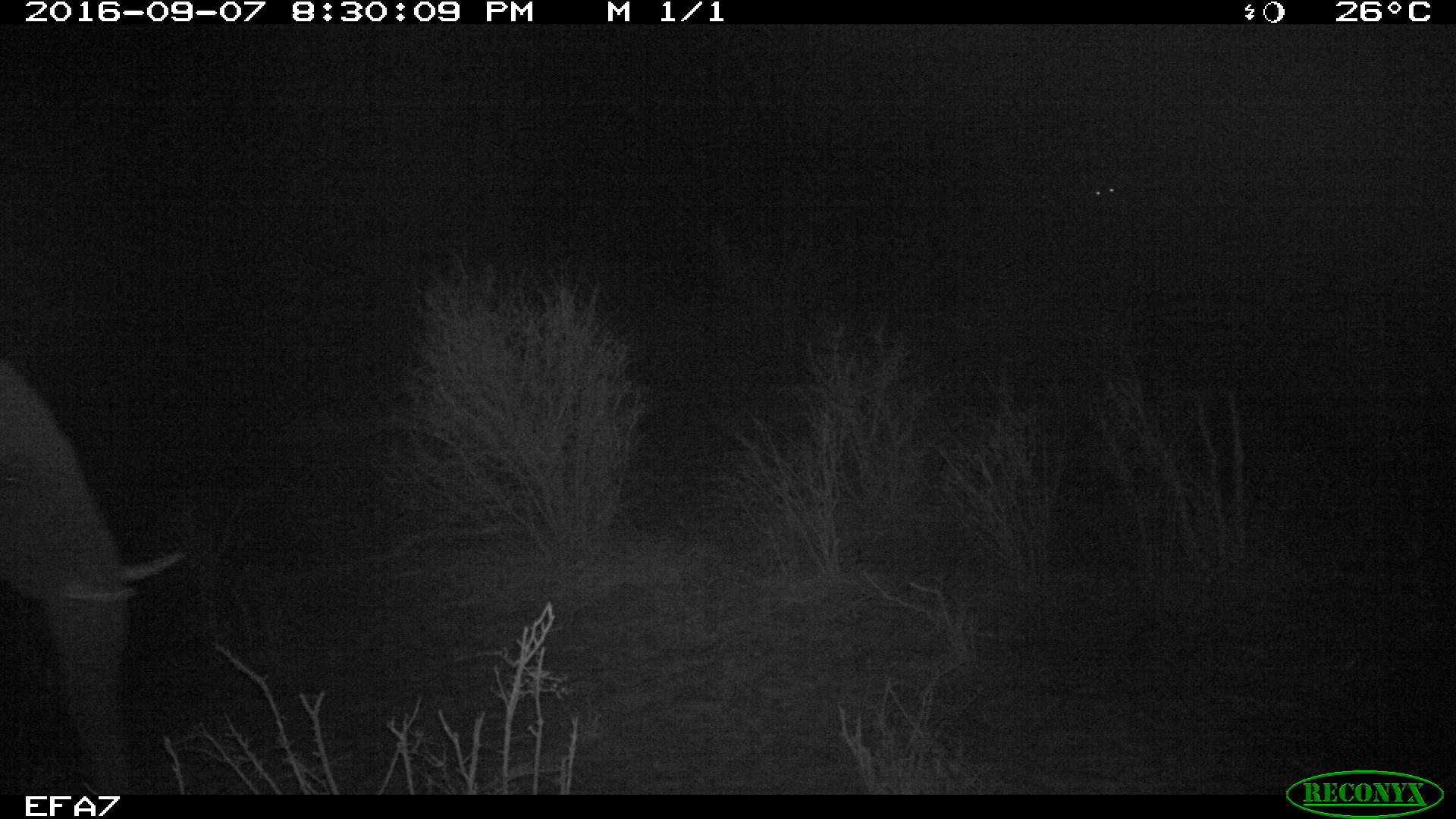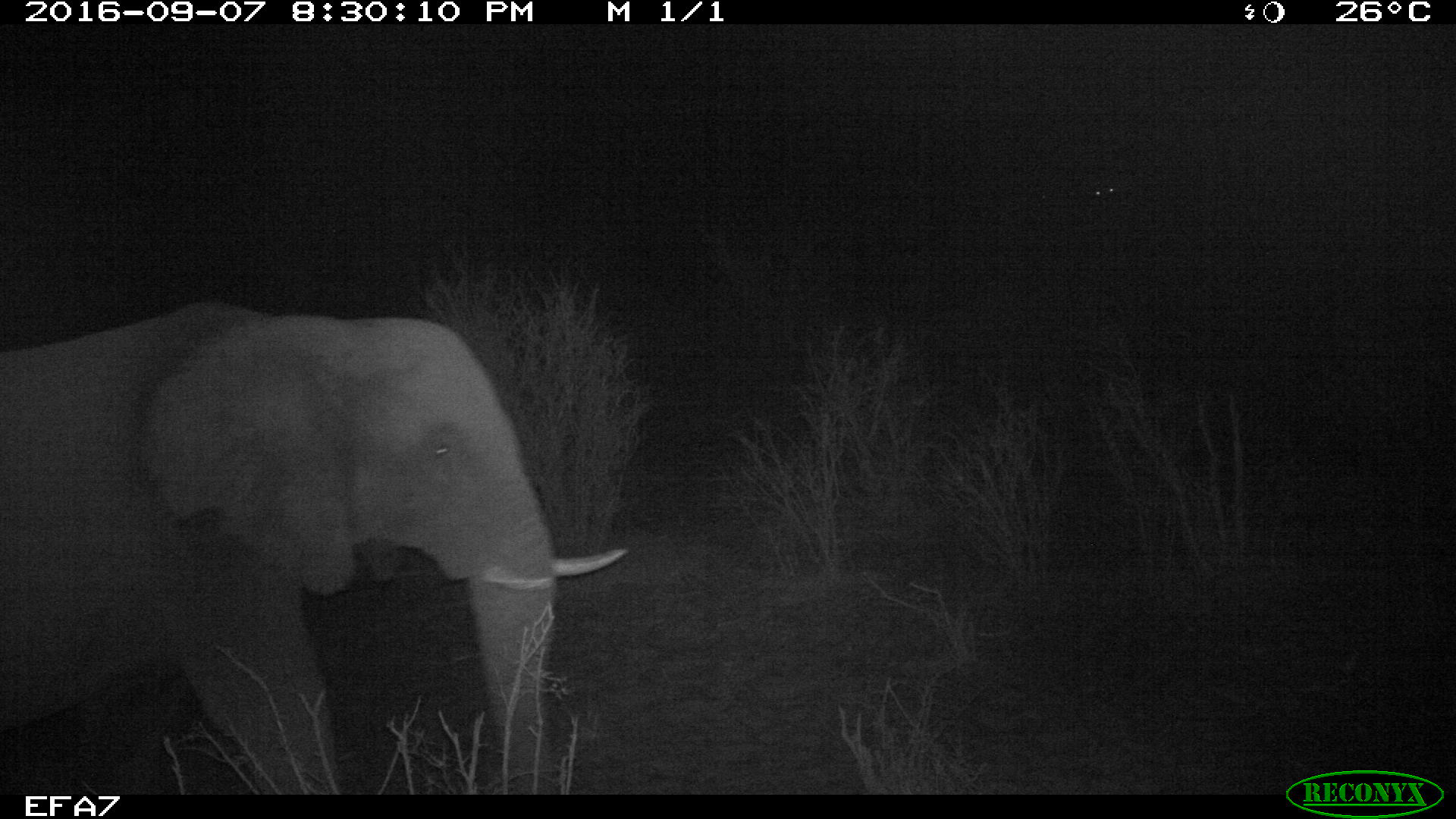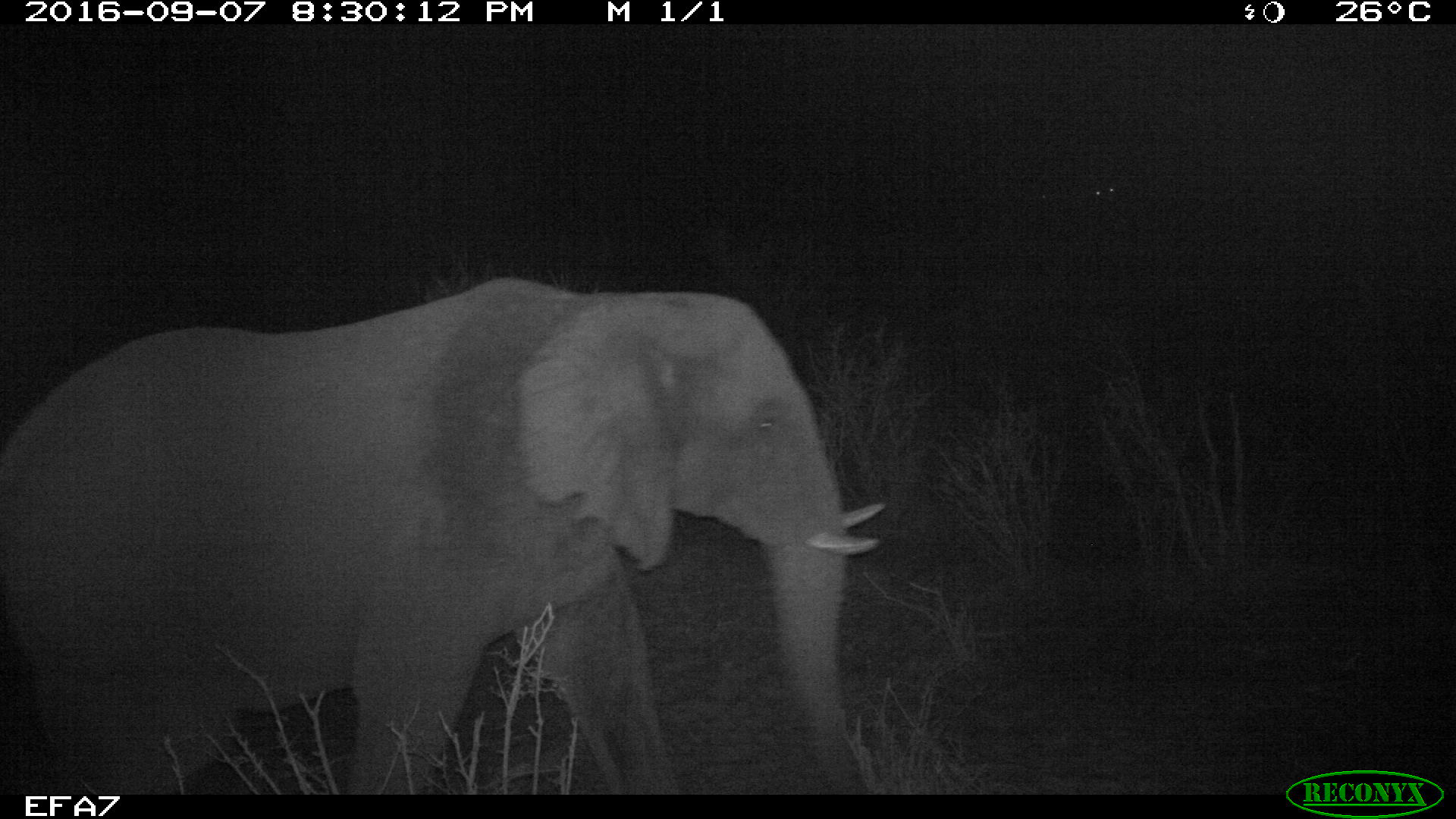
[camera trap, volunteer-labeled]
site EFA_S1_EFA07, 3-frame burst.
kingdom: Animalia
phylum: Chordata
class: Mammalia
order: Proboscidea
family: Elephantidae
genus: Loxodonta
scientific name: Loxodonta africana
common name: african bush elephant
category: elephant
Elephant (african bush elephant) (Loxodonta africana), count 1. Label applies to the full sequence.